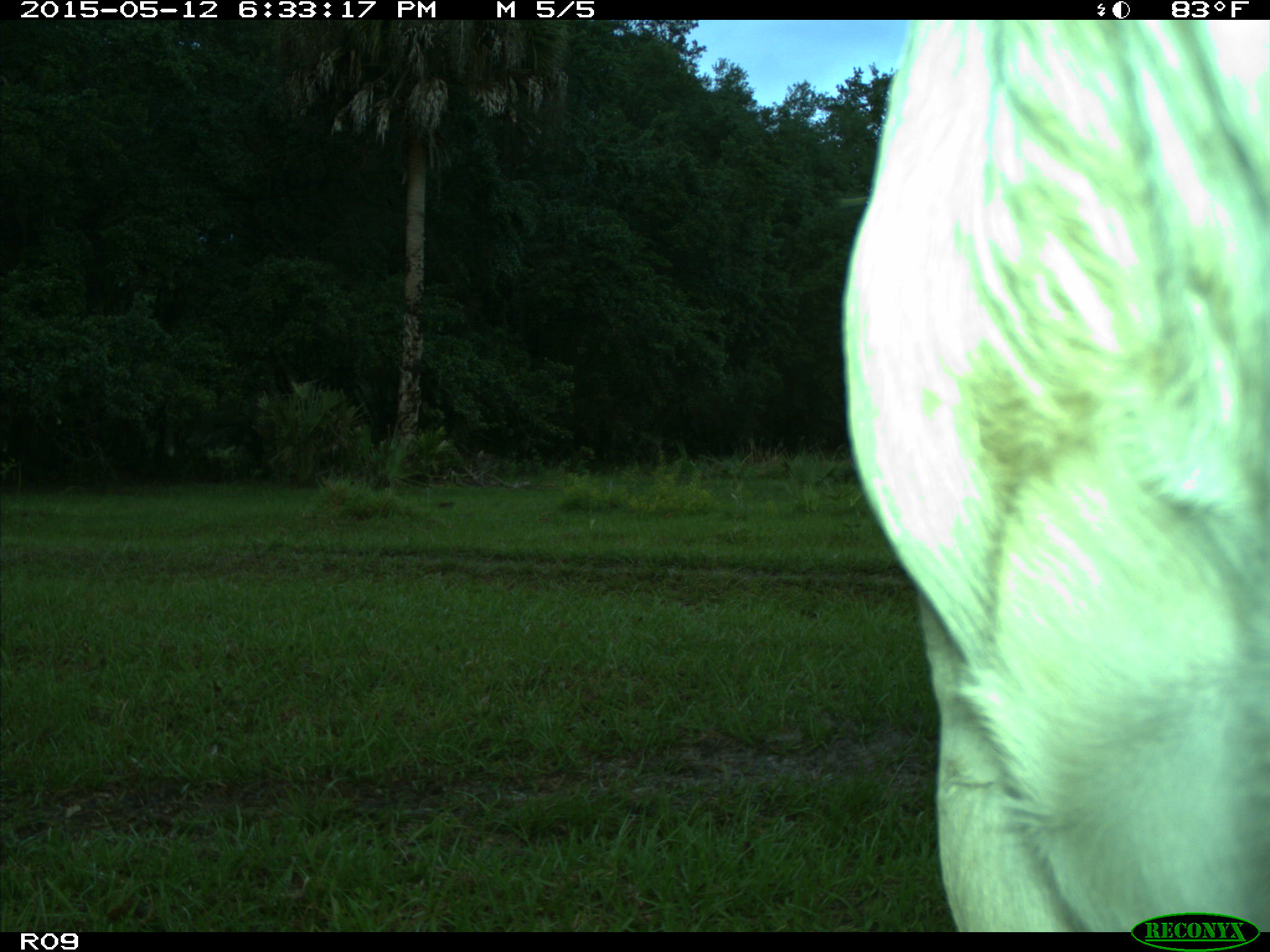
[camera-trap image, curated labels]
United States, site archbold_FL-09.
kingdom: Animalia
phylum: Chordata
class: Mammalia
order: Artiodactyla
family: Bovidae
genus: Bos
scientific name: Bos taurus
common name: domestic cow